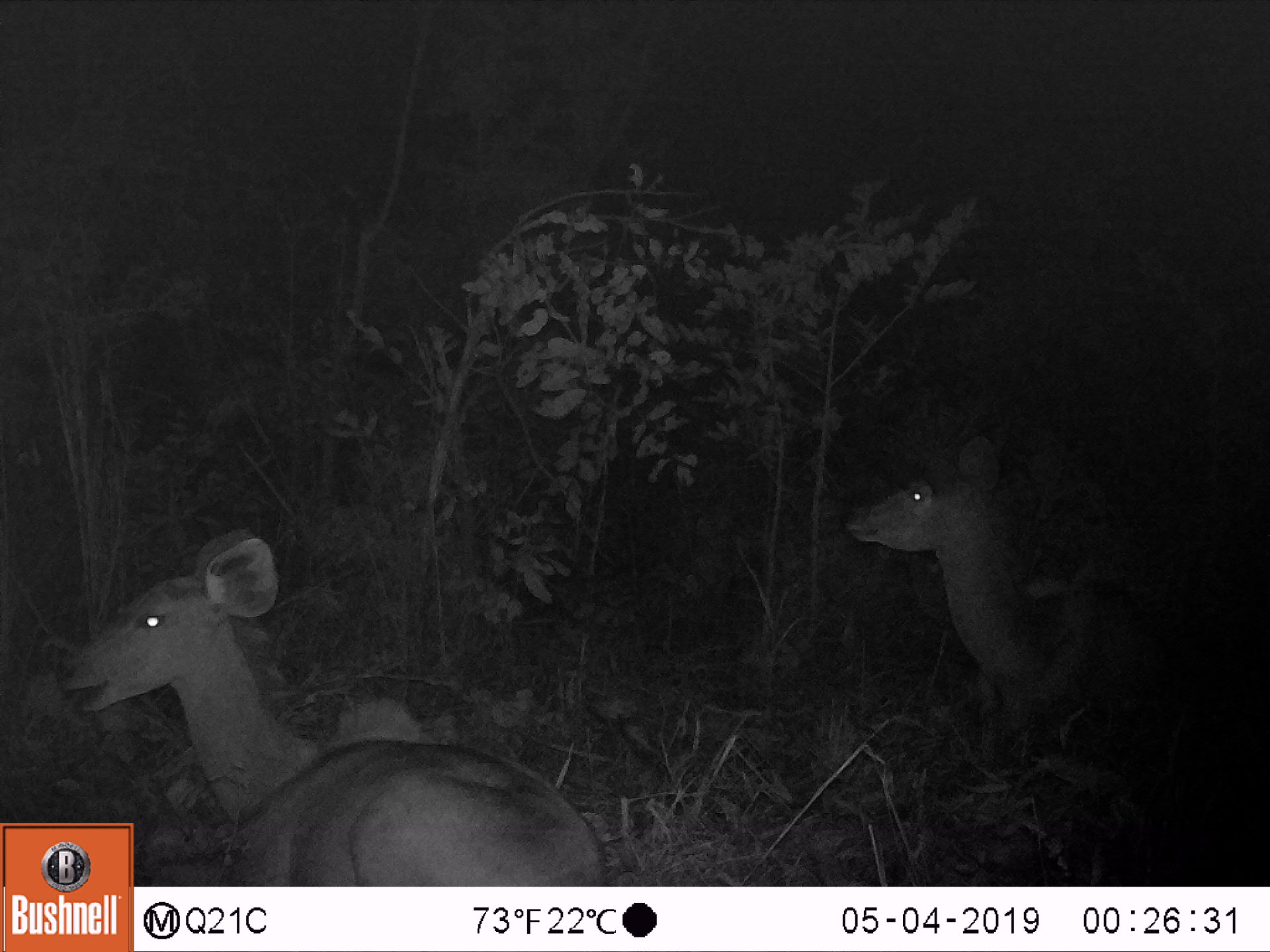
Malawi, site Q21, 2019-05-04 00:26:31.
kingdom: Animalia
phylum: Chordata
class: Mammalia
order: Artiodactyla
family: Bovidae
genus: Tragelaphus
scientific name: Tragelaphus strepsiceros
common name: greater kudu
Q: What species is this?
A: Greater kudu (Tragelaphus strepsiceros).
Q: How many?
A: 2.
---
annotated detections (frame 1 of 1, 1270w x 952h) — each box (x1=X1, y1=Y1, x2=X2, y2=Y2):
greater kudu: (x1=50, y1=516, x2=602, y2=819); (x1=830, y1=428, x2=1192, y2=709)